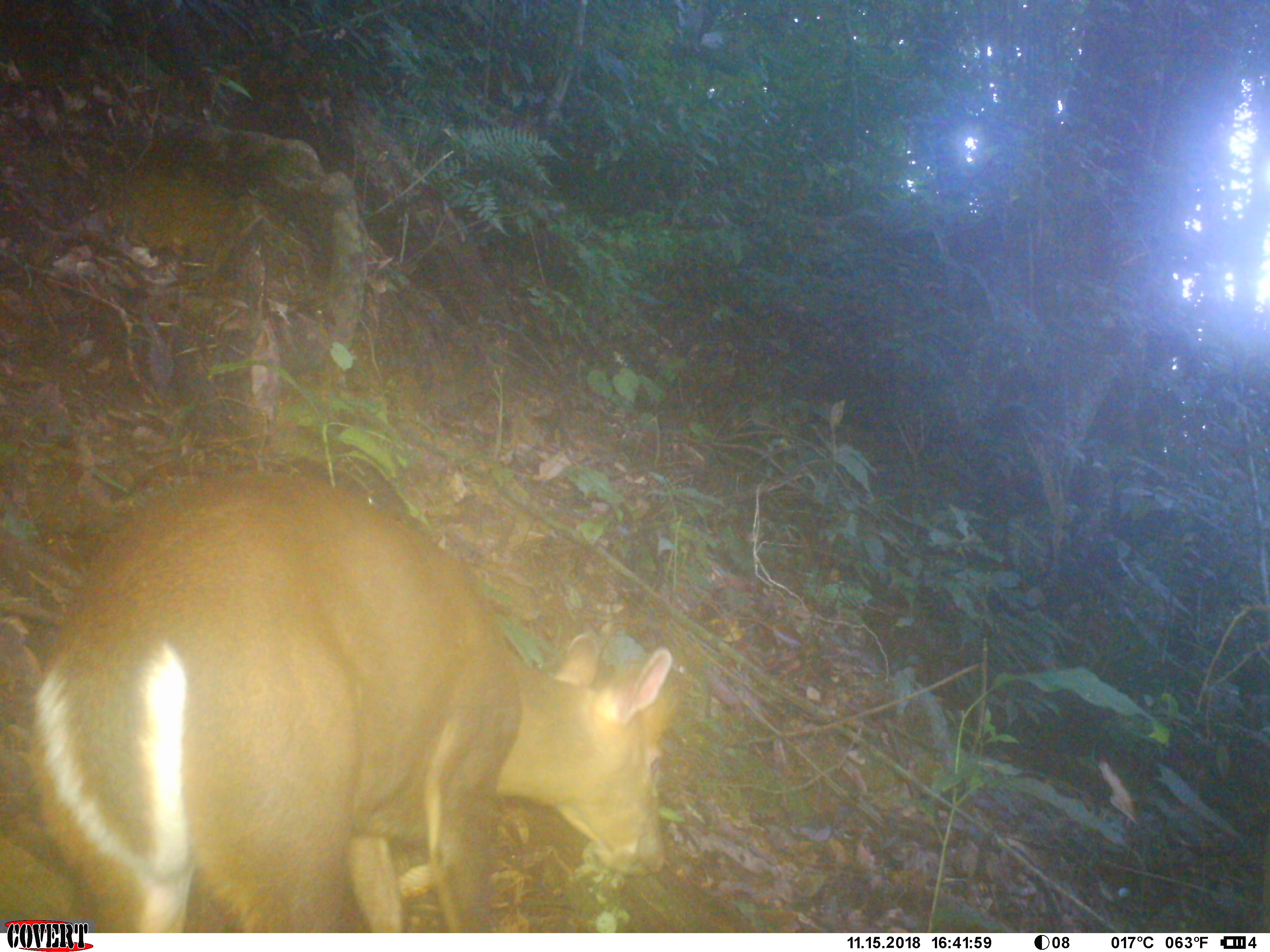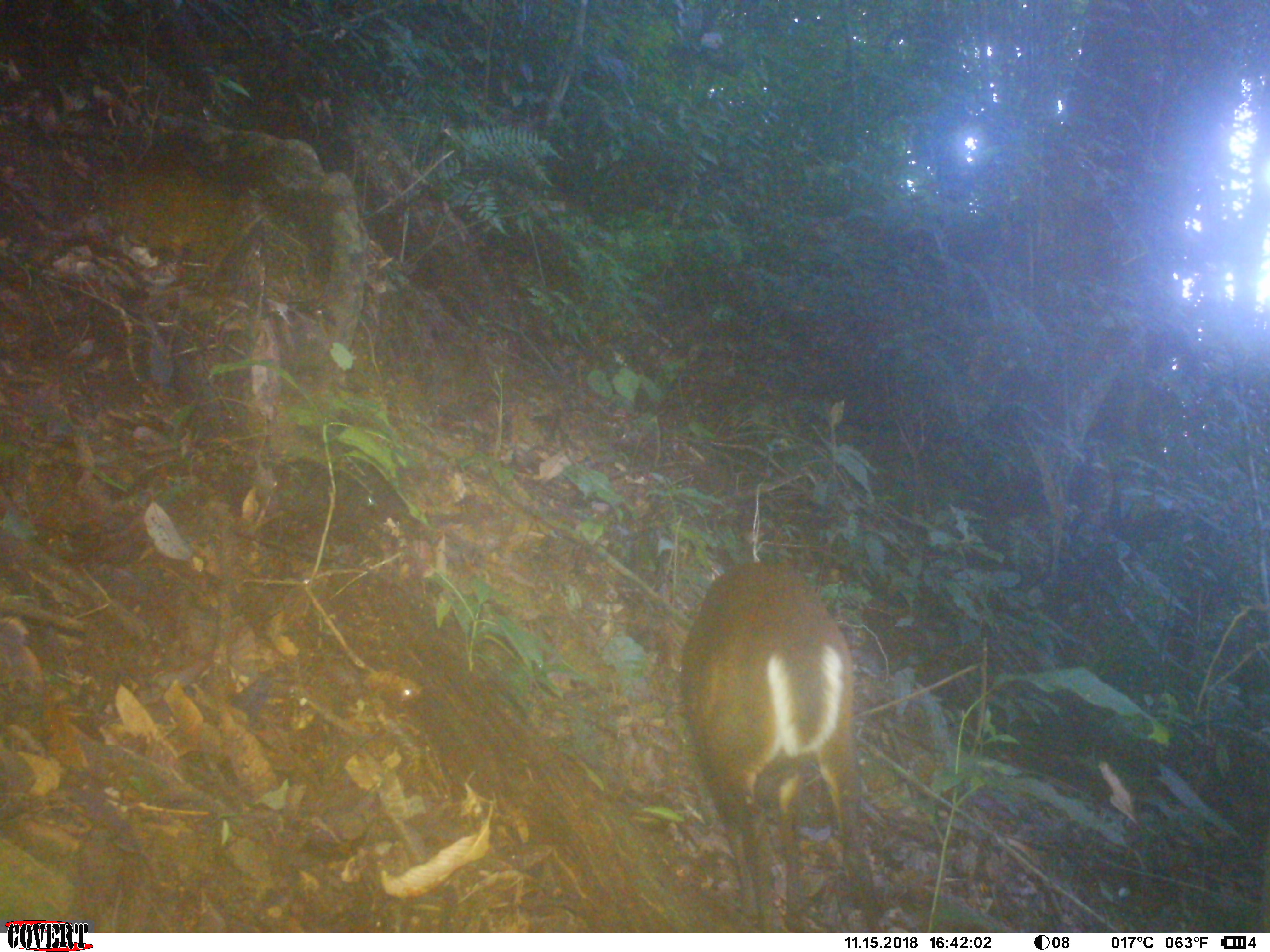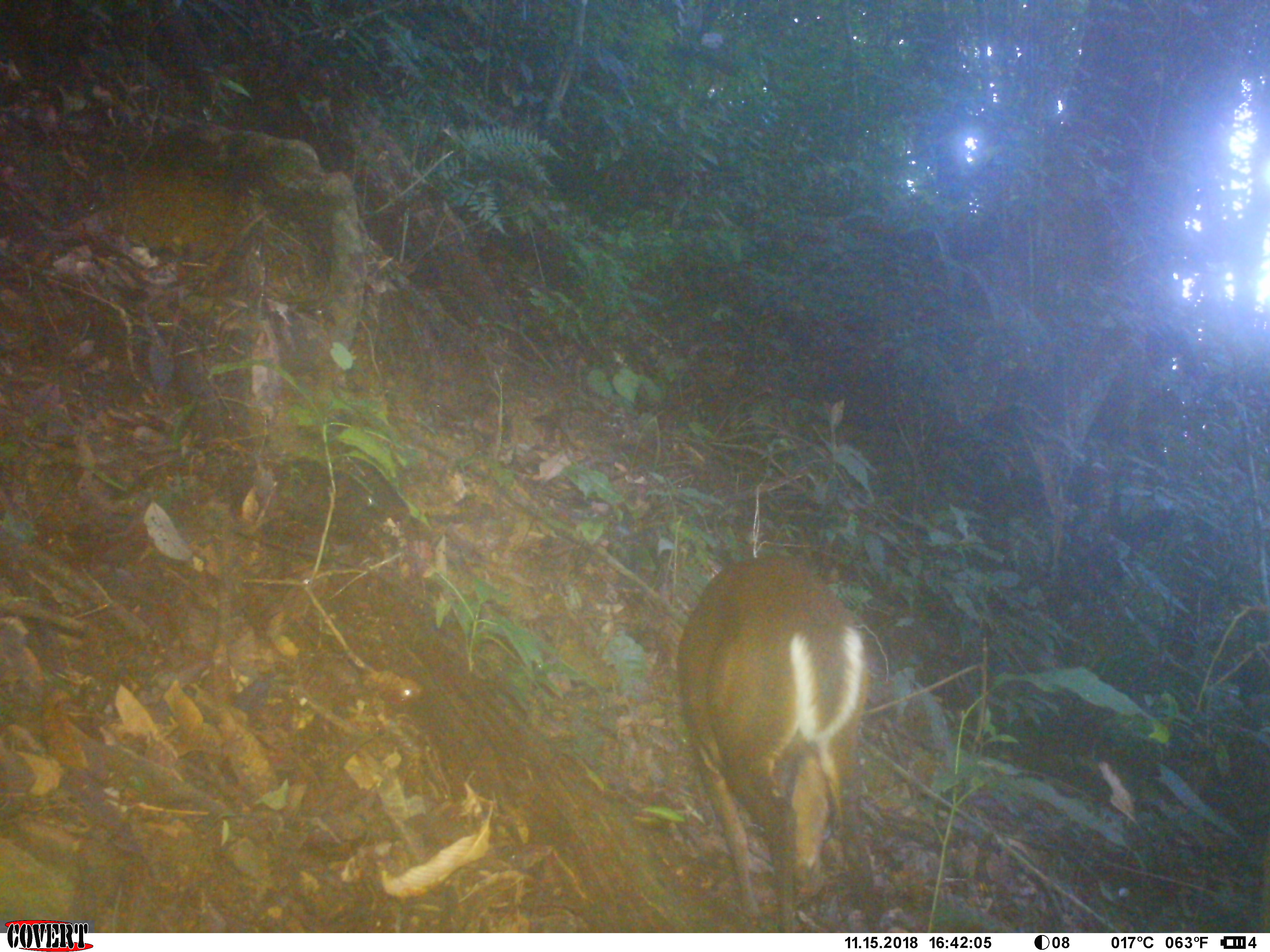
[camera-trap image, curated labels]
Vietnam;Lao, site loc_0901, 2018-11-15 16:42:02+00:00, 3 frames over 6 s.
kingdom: Animalia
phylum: Chordata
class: Mammalia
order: Artiodactyla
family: Cervidae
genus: Muntiacus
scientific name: Muntiacus rooseveltorum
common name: roosevelt's muntjac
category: roosevelts muntjac group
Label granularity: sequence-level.